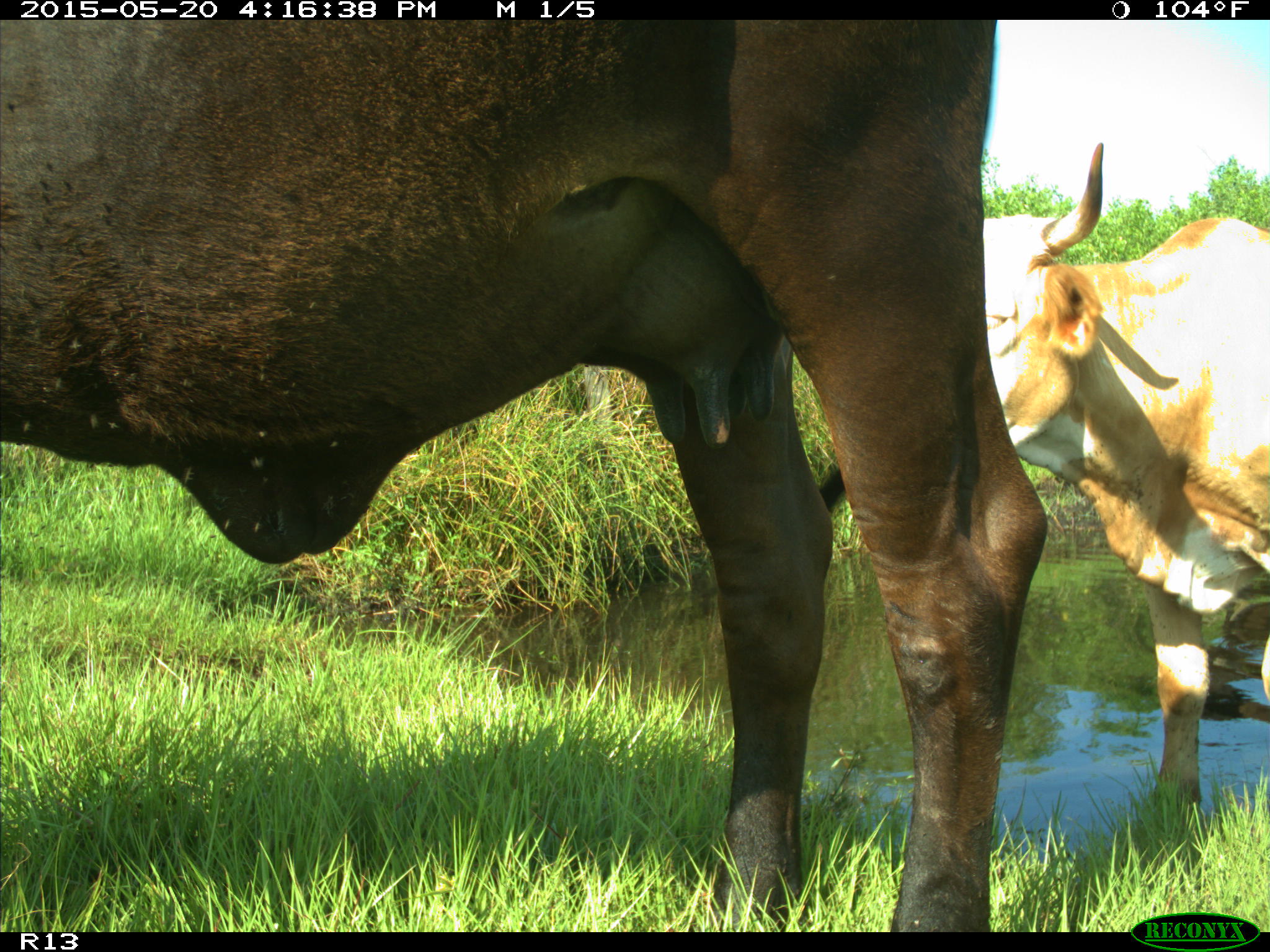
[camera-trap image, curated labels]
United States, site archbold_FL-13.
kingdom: Animalia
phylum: Chordata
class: Mammalia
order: Artiodactyla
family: Bovidae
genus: Bos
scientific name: Bos taurus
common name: domestic cow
Bos taurus (domestic cow).